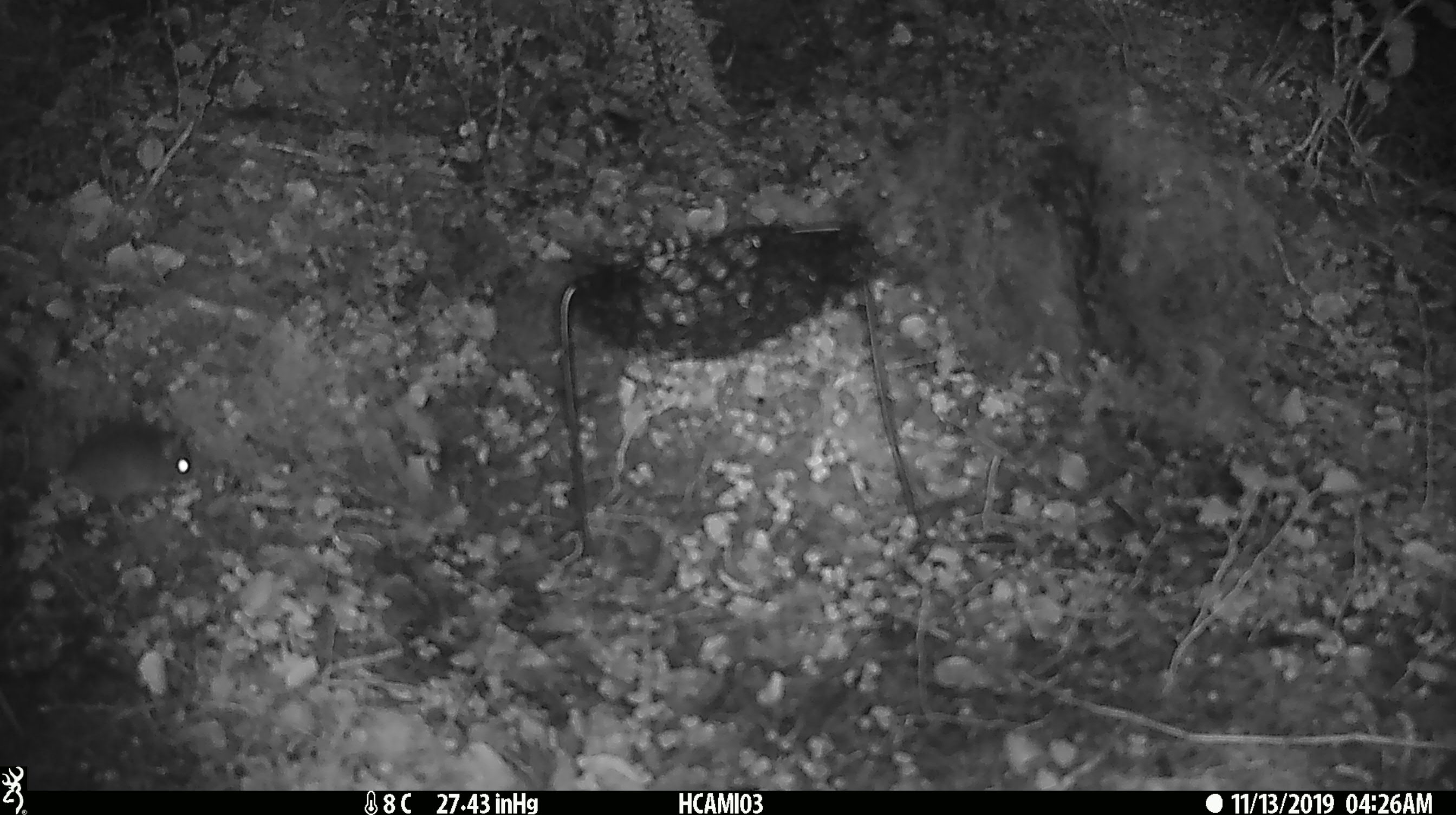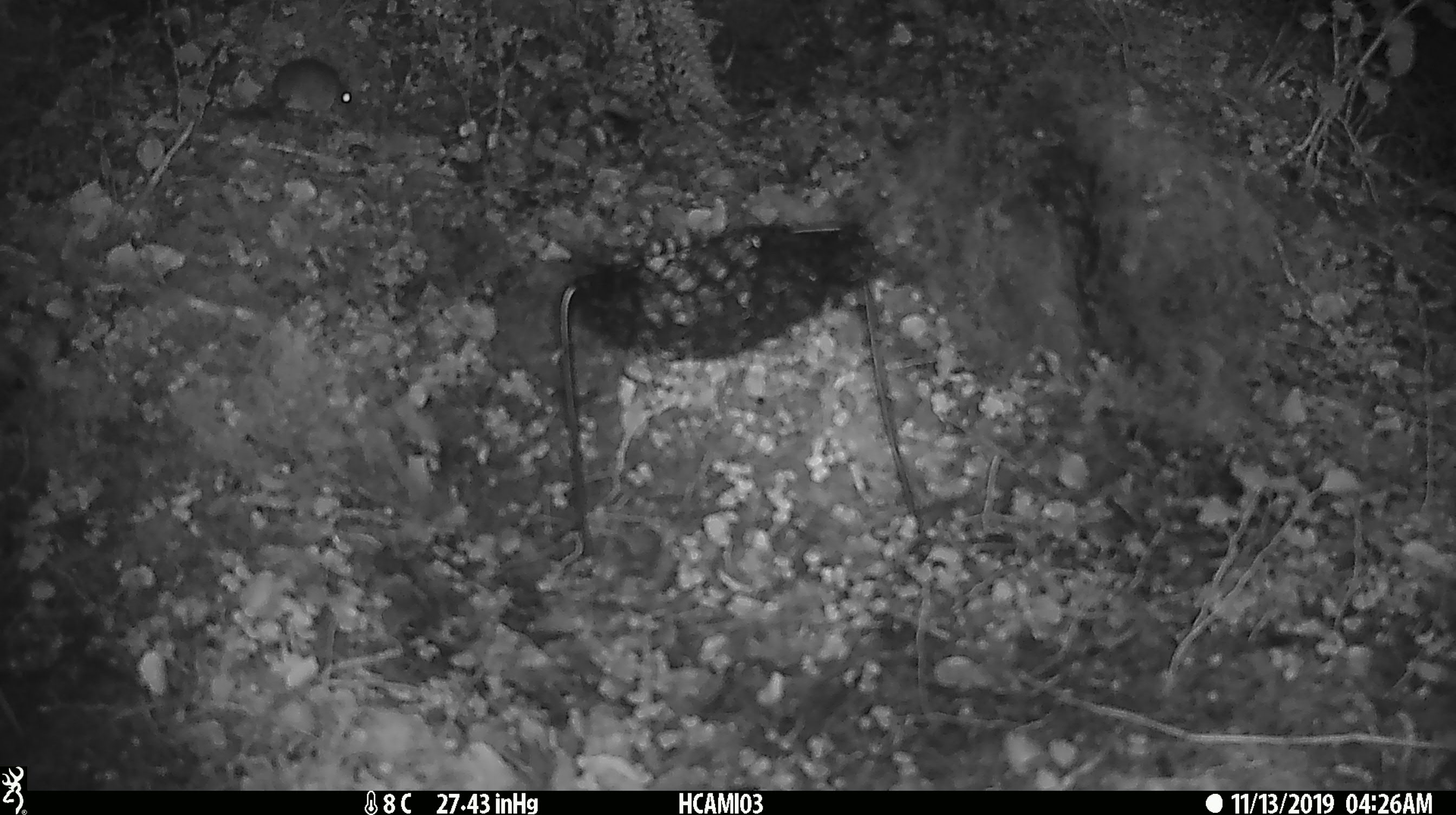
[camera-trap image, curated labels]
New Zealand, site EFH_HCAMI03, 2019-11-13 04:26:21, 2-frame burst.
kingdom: Animalia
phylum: Chordata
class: Mammalia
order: Rodentia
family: Muridae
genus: Mus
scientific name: Mus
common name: mouse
Mouse (Mus).